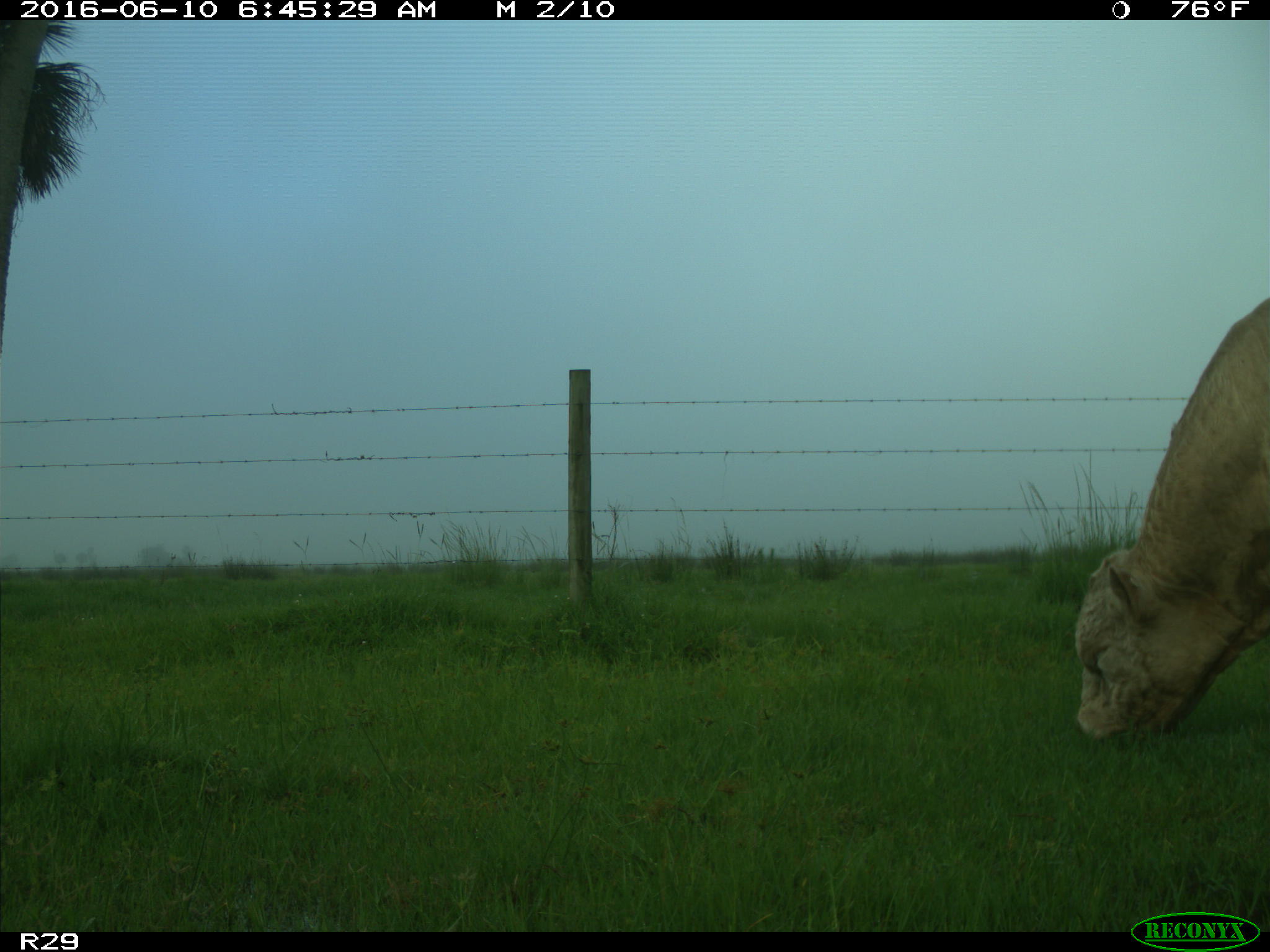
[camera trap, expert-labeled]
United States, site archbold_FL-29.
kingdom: Animalia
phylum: Chordata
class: Mammalia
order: Artiodactyla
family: Bovidae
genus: Bos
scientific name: Bos taurus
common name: domestic cow